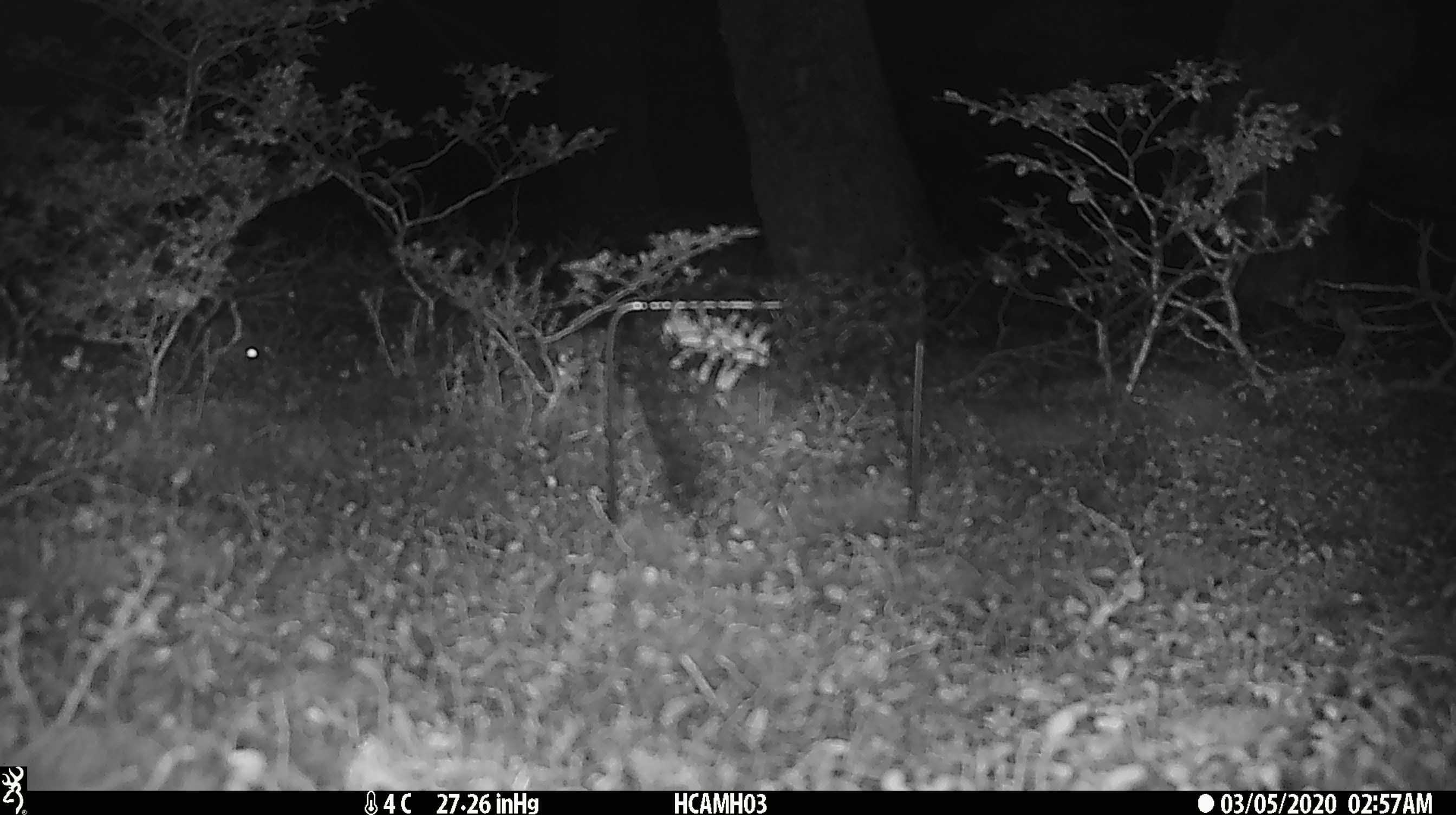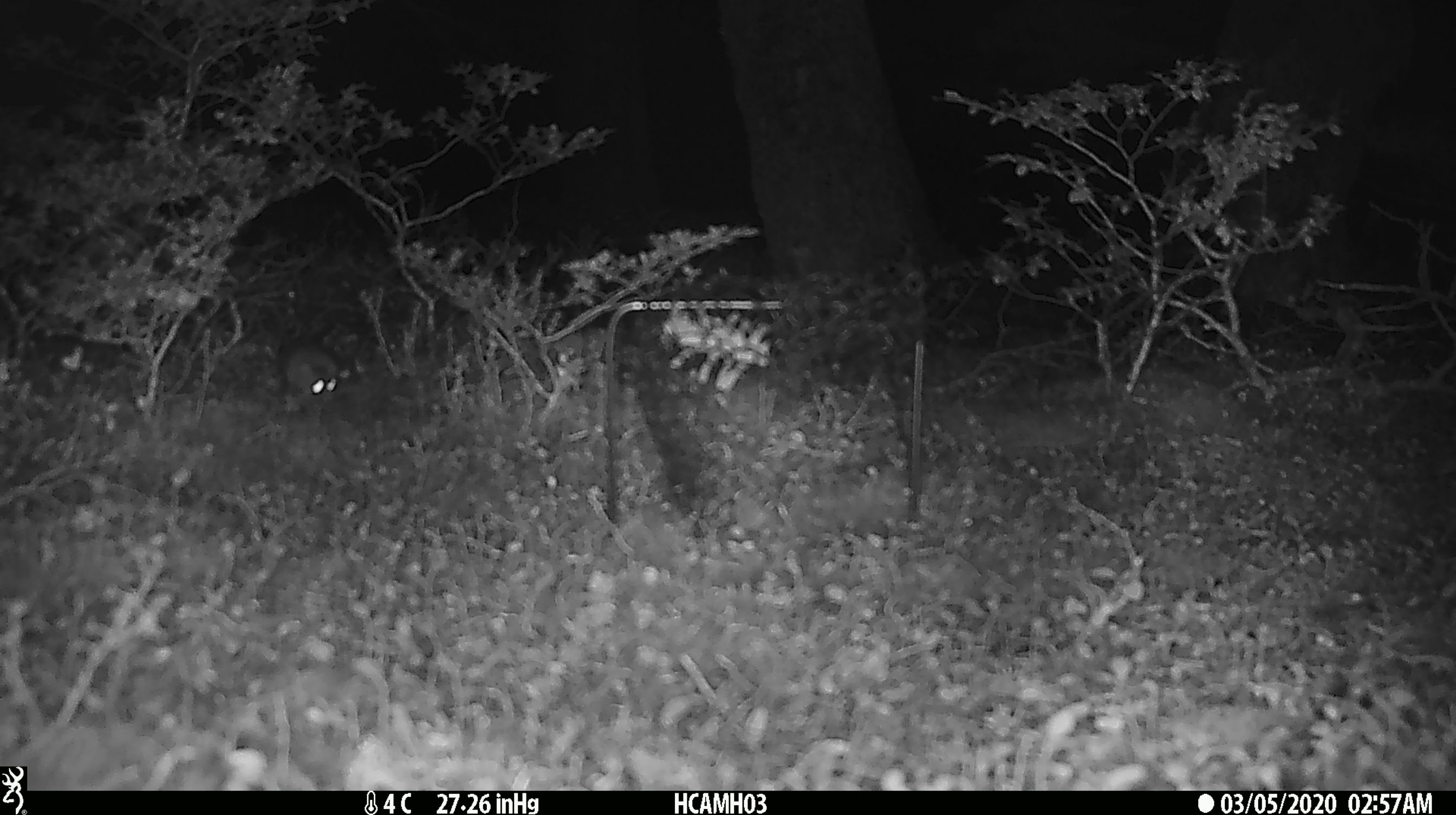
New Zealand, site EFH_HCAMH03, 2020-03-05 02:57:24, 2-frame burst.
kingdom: Animalia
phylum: Chordata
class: Mammalia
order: Rodentia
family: Muridae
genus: Mus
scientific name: Mus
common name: mouse